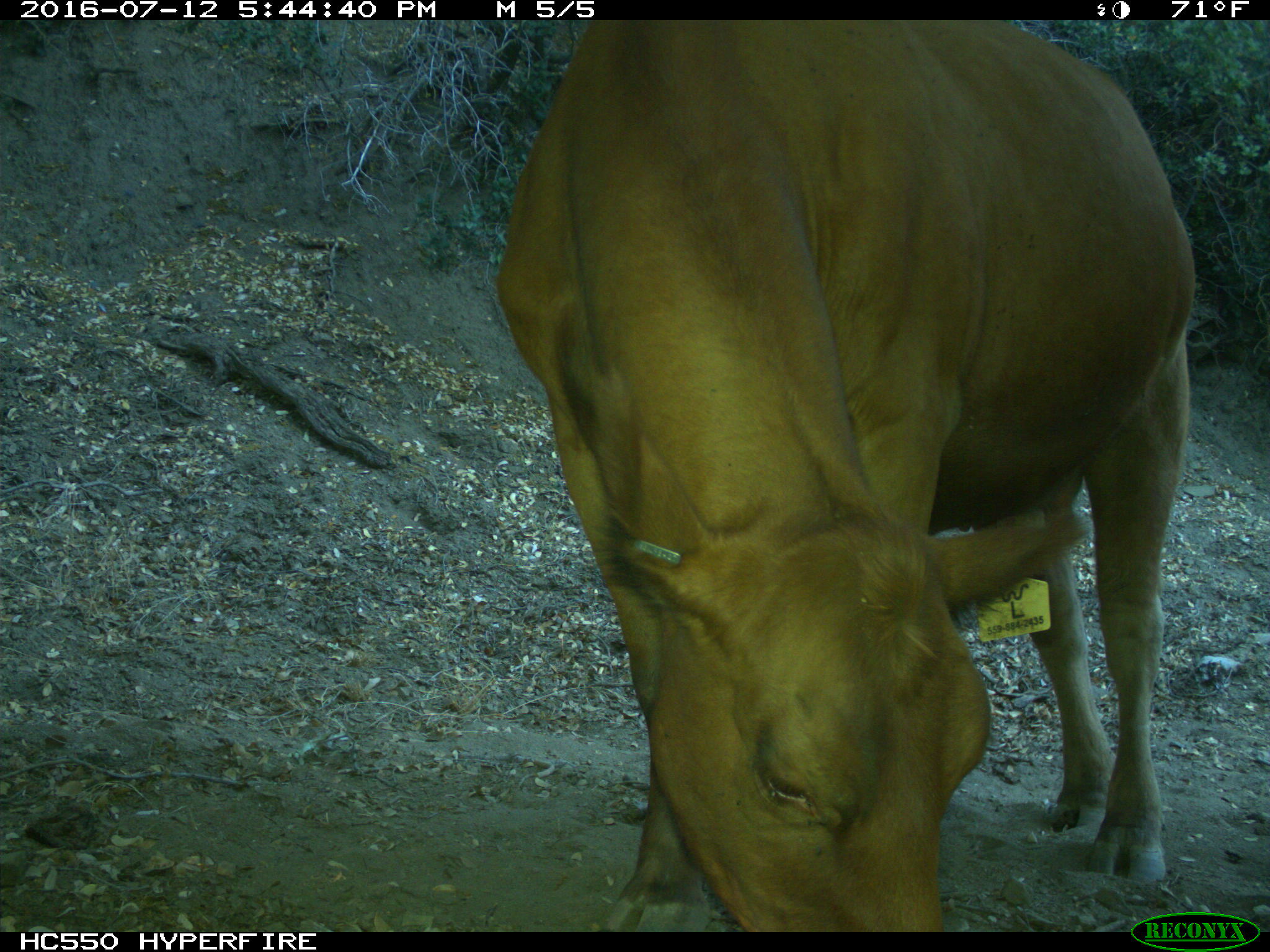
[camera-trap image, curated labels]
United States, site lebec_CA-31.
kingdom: Animalia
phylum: Chordata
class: Mammalia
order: Artiodactyla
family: Bovidae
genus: Bos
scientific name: Bos taurus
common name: domestic cow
Bos taurus (domestic cow).